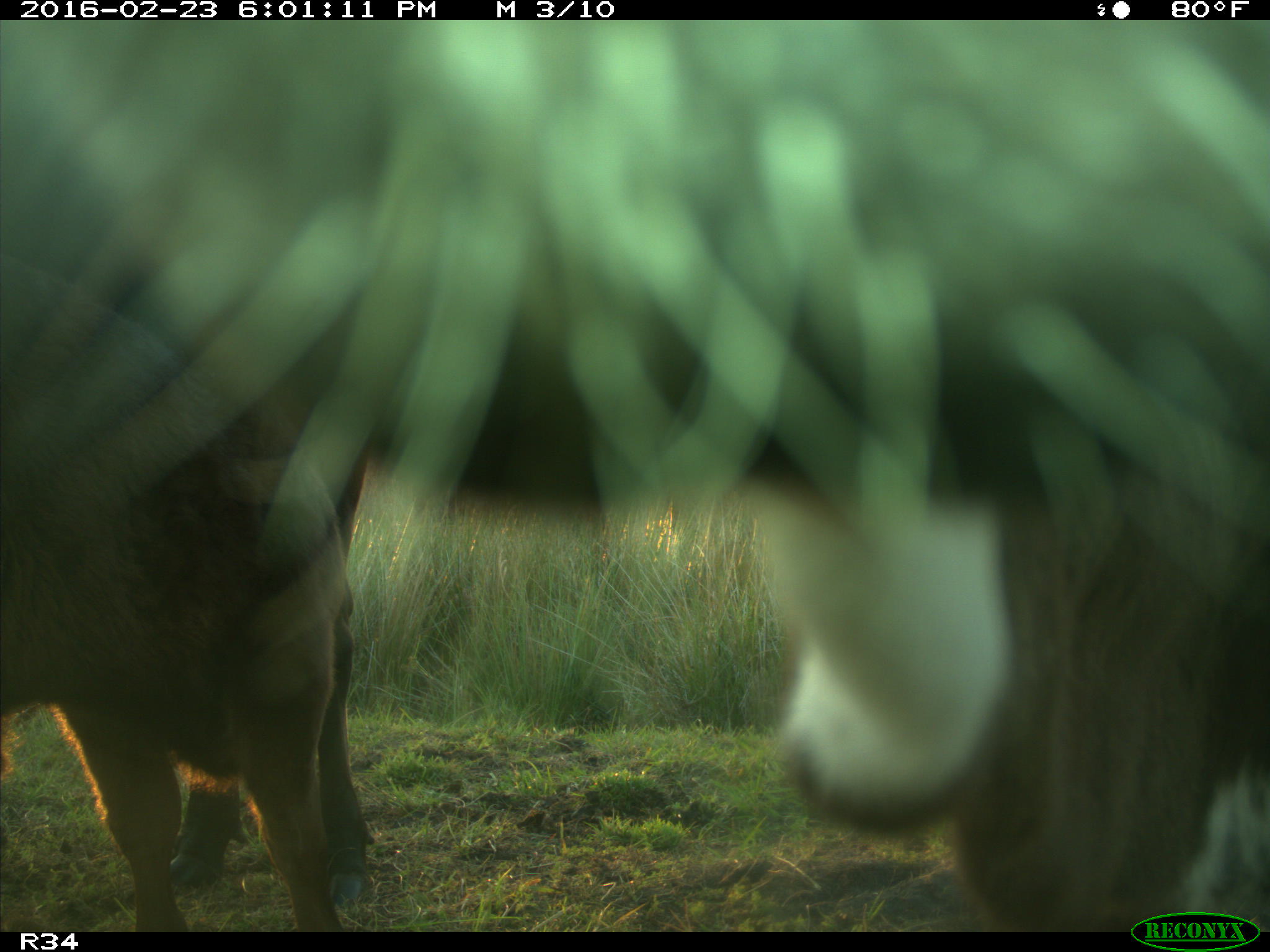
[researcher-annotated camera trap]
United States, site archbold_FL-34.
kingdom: Animalia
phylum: Chordata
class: Mammalia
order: Artiodactyla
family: Bovidae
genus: Bos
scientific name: Bos taurus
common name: domestic cow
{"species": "Bos taurus (domestic cow)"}